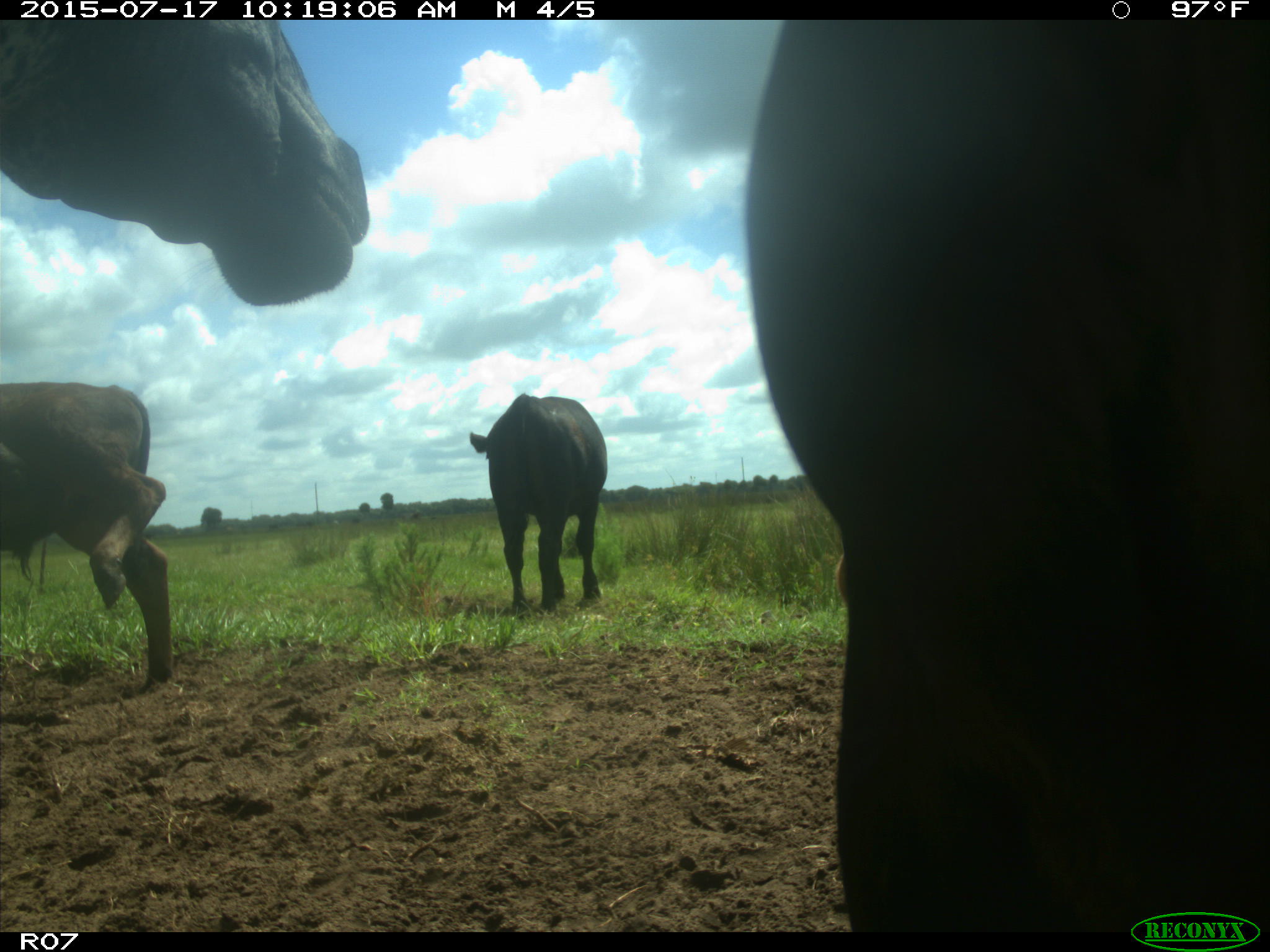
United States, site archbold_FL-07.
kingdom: Animalia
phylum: Chordata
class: Mammalia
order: Artiodactyla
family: Bovidae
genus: Bos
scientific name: Bos taurus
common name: domestic cow